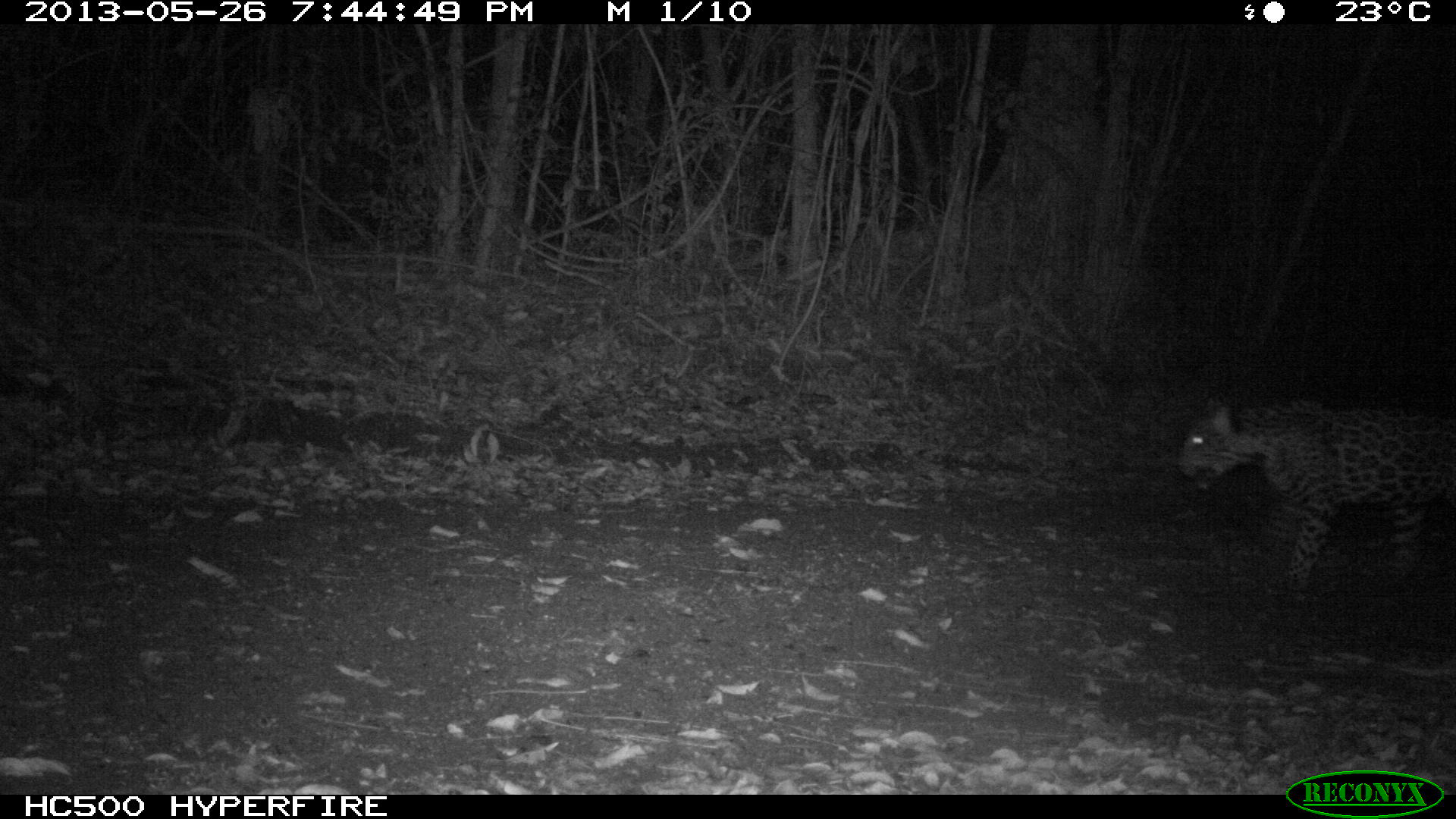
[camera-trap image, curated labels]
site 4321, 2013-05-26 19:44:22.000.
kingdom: Animalia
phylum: Chordata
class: Mammalia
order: Carnivora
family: Felidae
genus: Panthera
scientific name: Panthera onca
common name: jaguar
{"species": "Panthera onca (jaguar)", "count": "1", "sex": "female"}